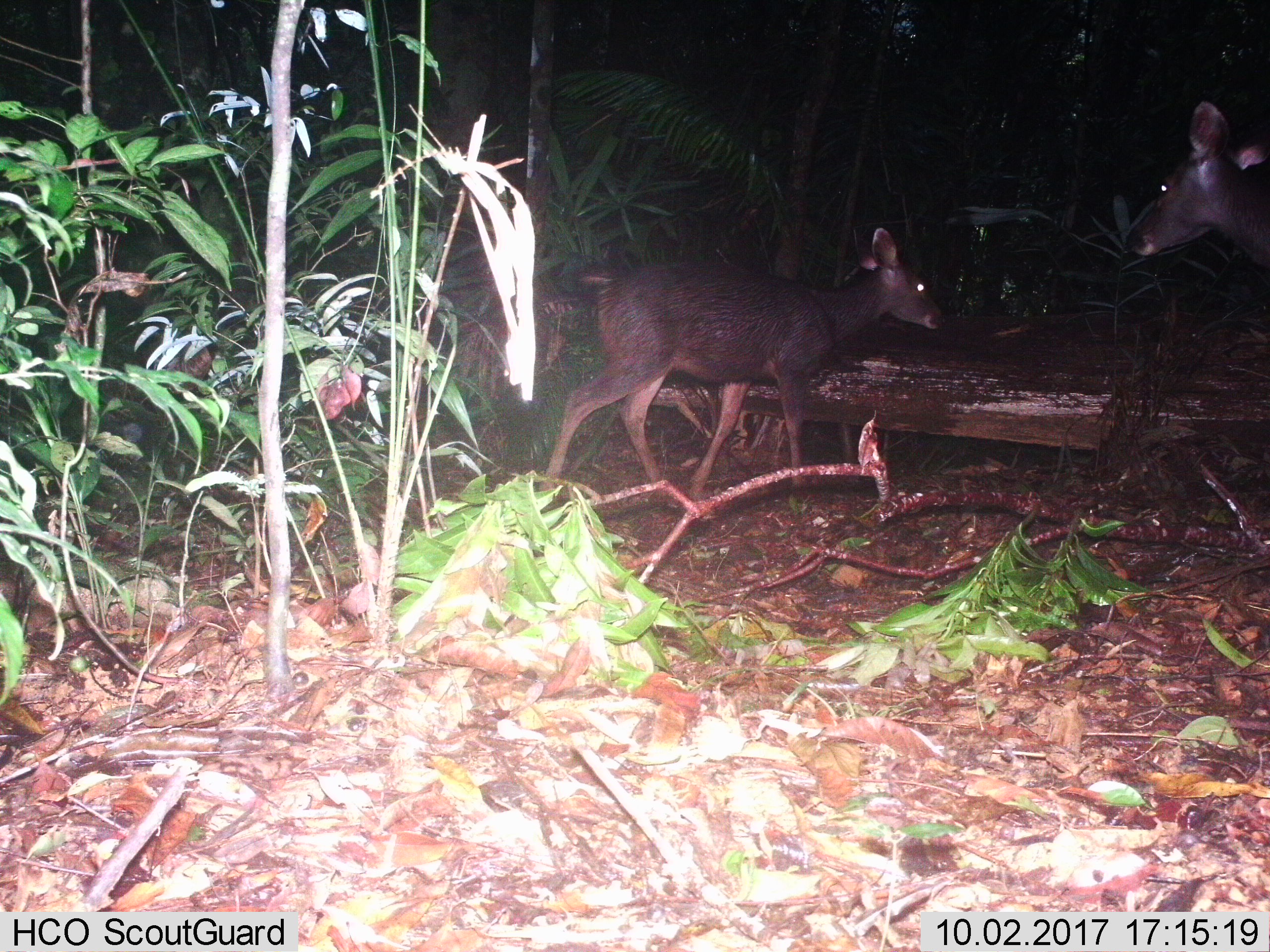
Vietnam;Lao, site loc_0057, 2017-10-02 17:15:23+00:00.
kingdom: Animalia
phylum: Chordata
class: Mammalia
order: Artiodactyla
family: Cervidae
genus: Rusa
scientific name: Rusa unicolor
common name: sambar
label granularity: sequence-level